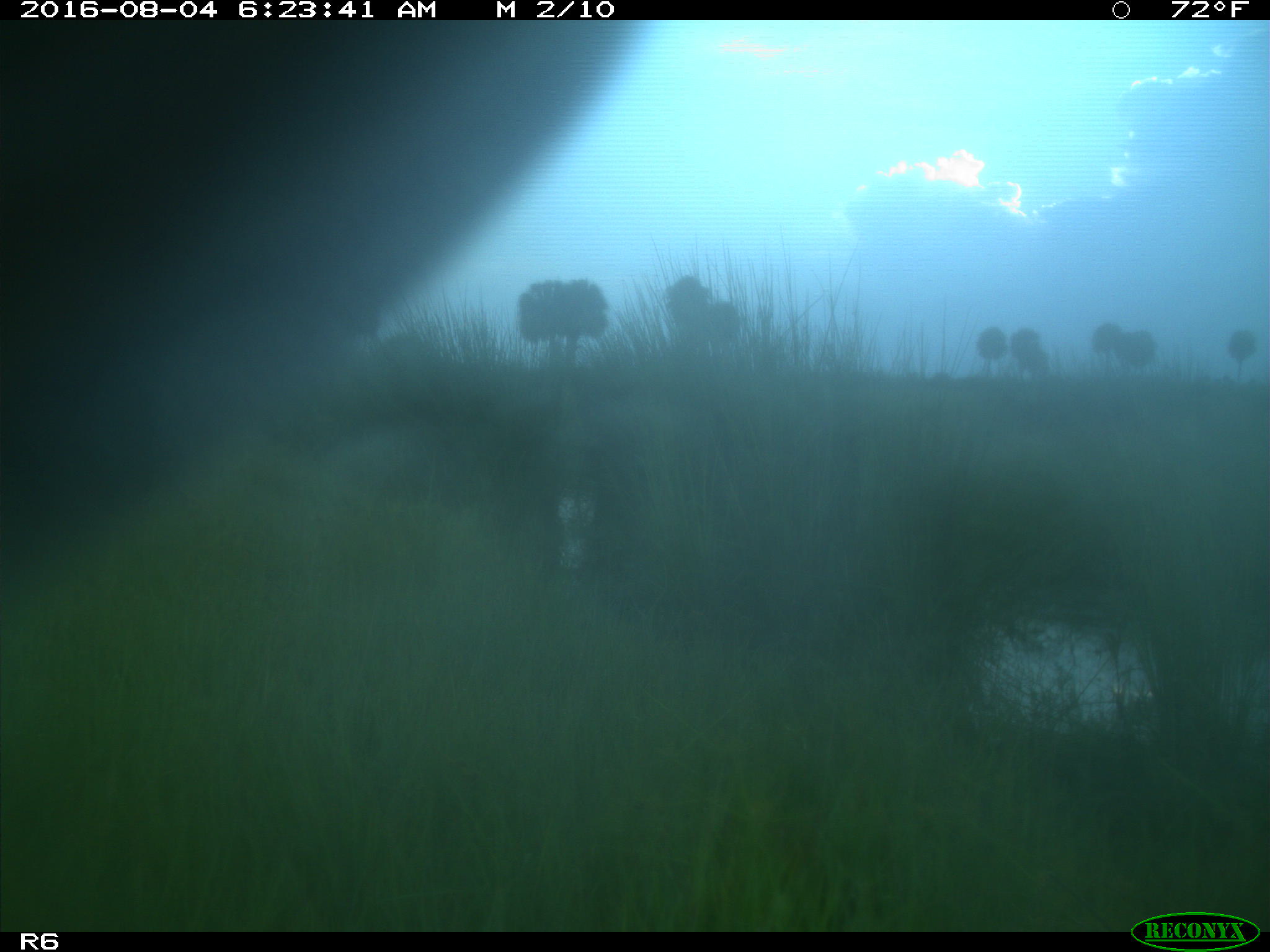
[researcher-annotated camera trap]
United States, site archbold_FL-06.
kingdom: Animalia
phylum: Chordata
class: Mammalia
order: Artiodactyla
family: Bovidae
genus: Bos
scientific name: Bos taurus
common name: domestic cow